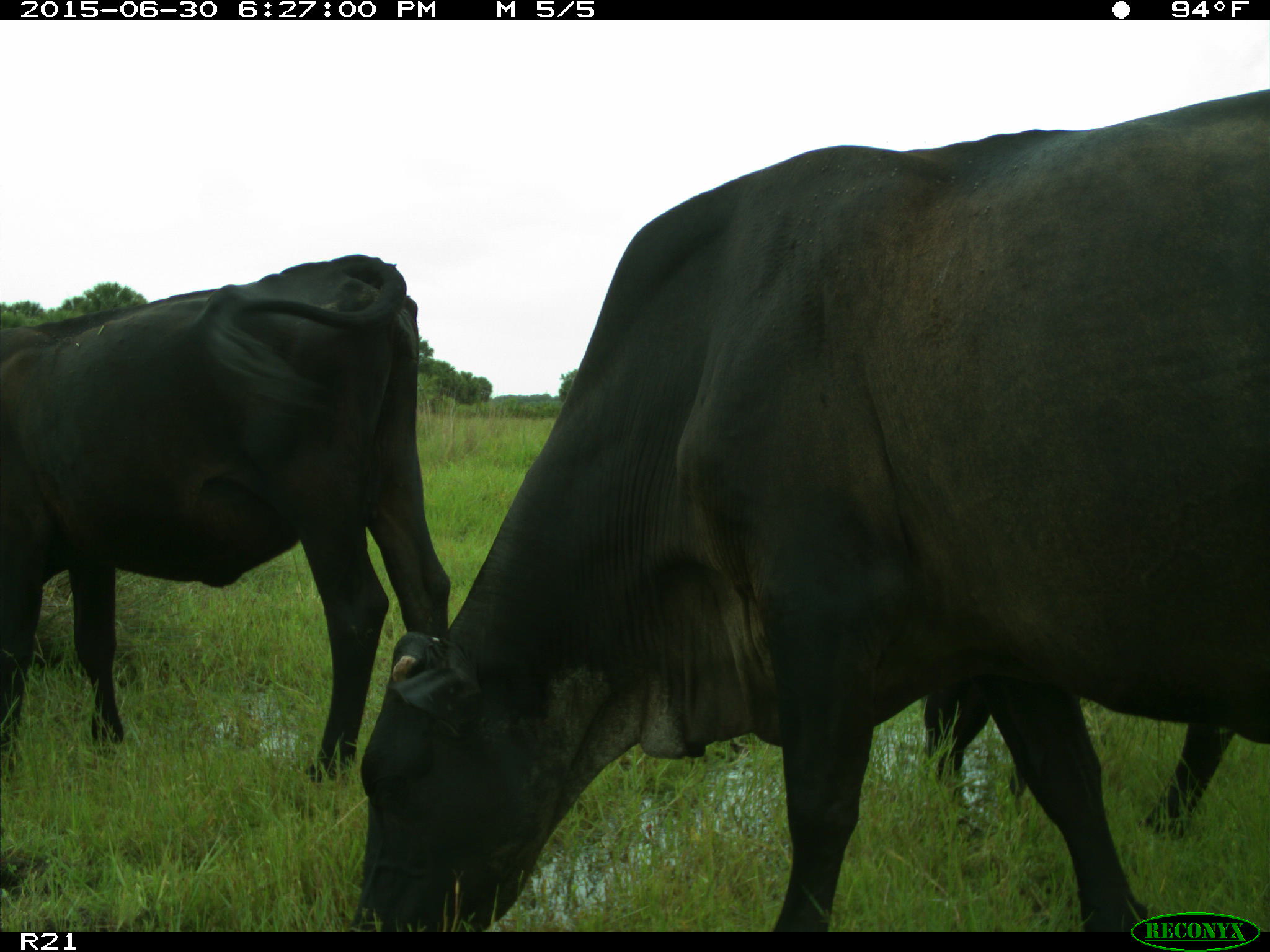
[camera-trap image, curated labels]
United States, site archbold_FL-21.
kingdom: Animalia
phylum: Chordata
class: Mammalia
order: Artiodactyla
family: Bovidae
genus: Bos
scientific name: Bos taurus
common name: domestic cow